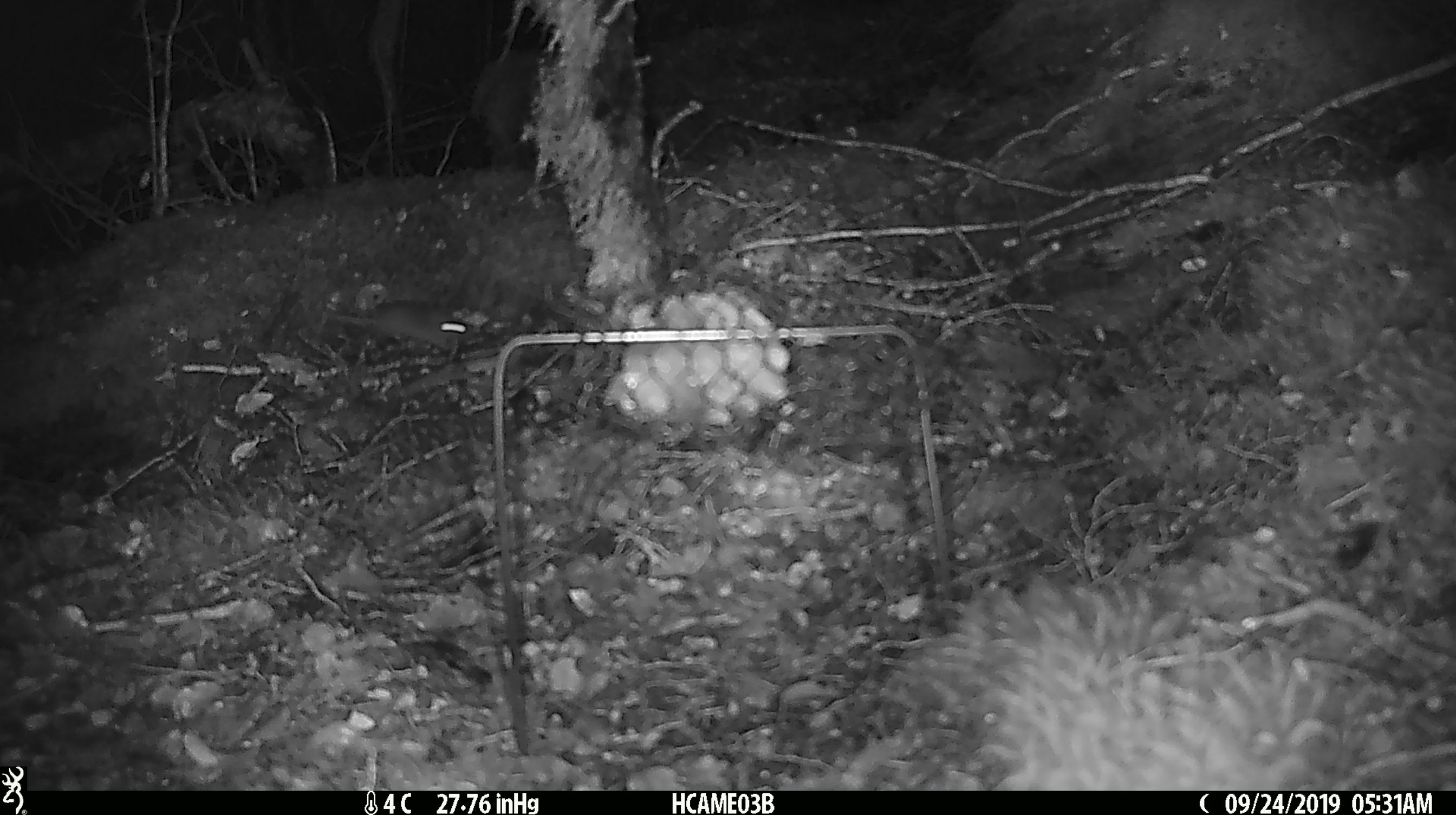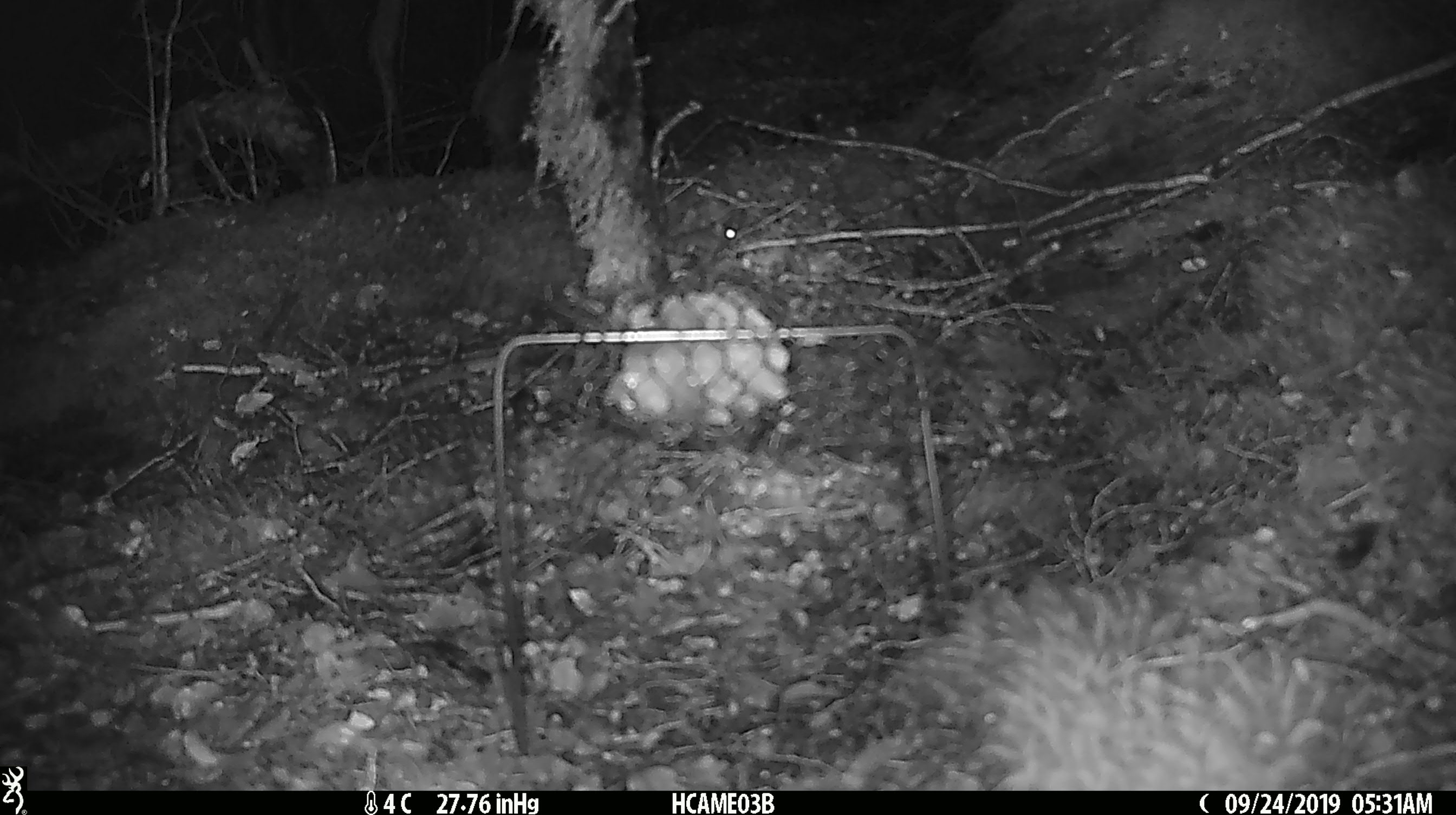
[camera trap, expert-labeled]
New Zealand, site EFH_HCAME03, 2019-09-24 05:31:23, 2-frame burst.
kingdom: Animalia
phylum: Chordata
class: Mammalia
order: Rodentia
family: Muridae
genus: Mus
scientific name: Mus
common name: mouse